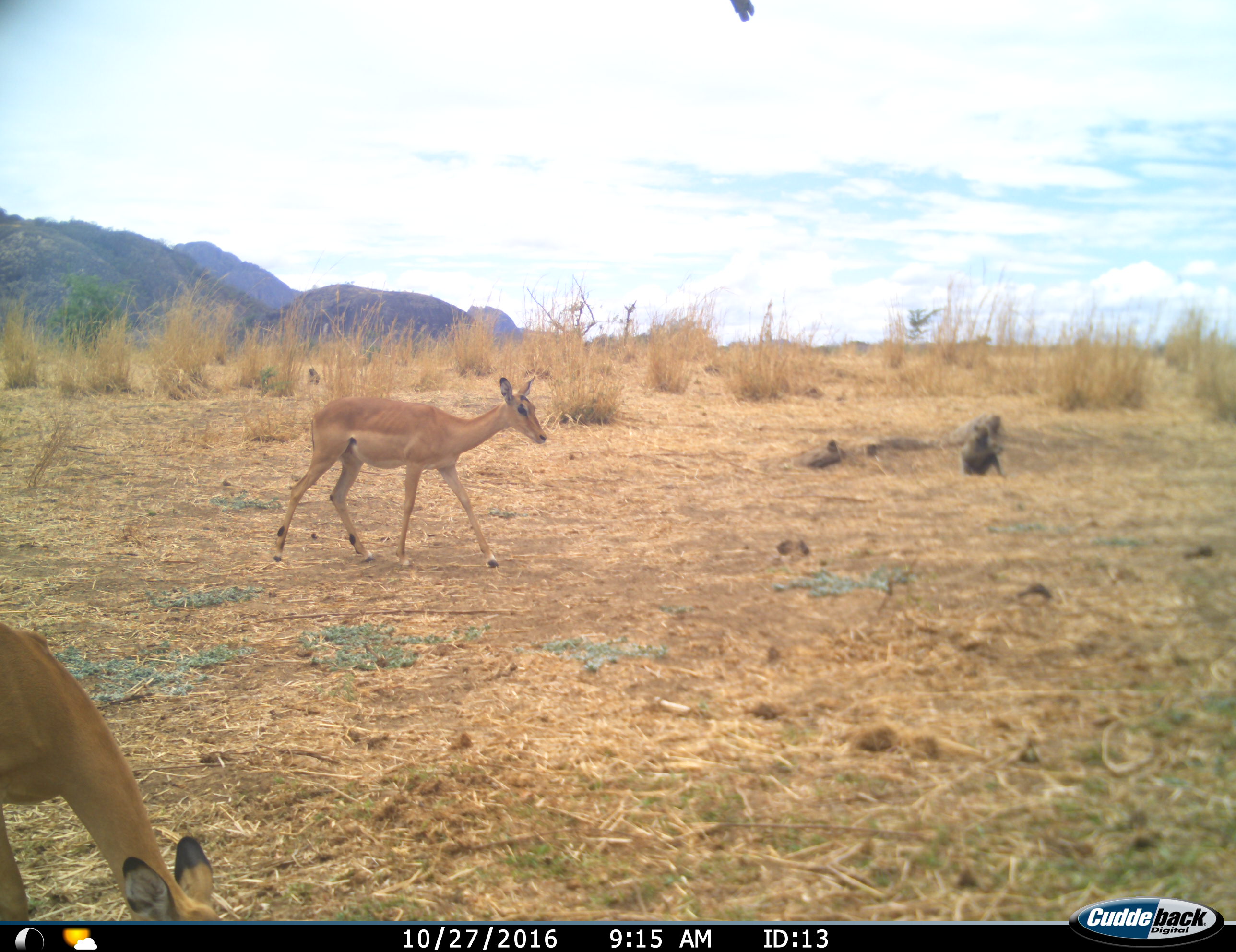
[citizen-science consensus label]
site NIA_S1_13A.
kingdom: Animalia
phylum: Chordata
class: Mammalia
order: Primates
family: Cercopithecidae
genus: Papio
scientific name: Papio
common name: baboon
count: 2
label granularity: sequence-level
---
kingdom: Animalia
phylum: Chordata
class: Mammalia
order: Artiodactyla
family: Bovidae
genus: Aepyceros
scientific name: Aepyceros melampus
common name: impala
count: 2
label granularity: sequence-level